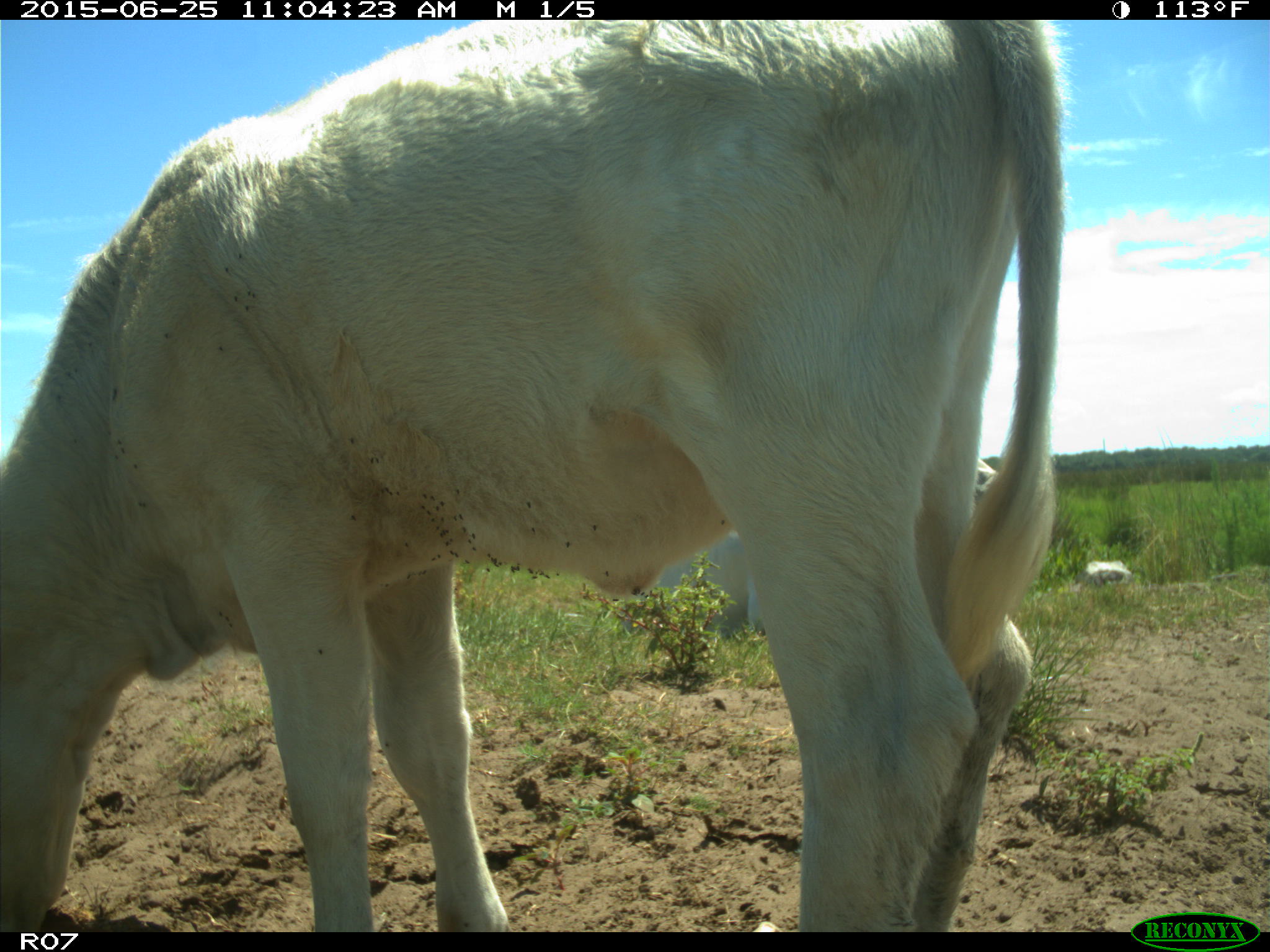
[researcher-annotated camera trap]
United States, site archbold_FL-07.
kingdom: Animalia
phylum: Chordata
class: Mammalia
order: Artiodactyla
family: Bovidae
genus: Bos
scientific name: Bos taurus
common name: domestic cow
Bos taurus (domestic cow).